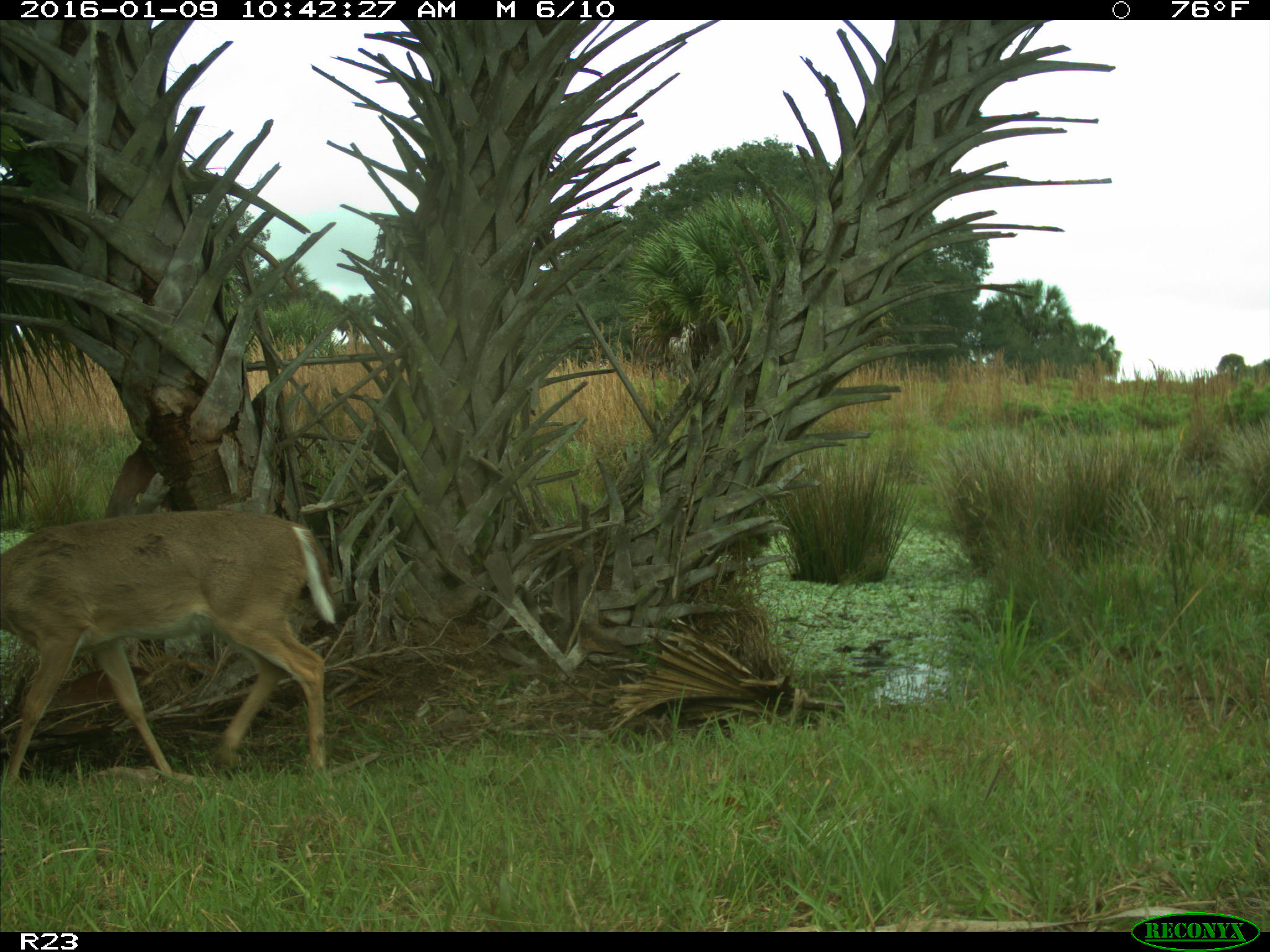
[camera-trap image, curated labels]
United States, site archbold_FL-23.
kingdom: Animalia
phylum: Chordata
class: Mammalia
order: Artiodactyla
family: Cervidae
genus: Odocoileus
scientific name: Odocoileus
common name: deer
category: unidentified deer